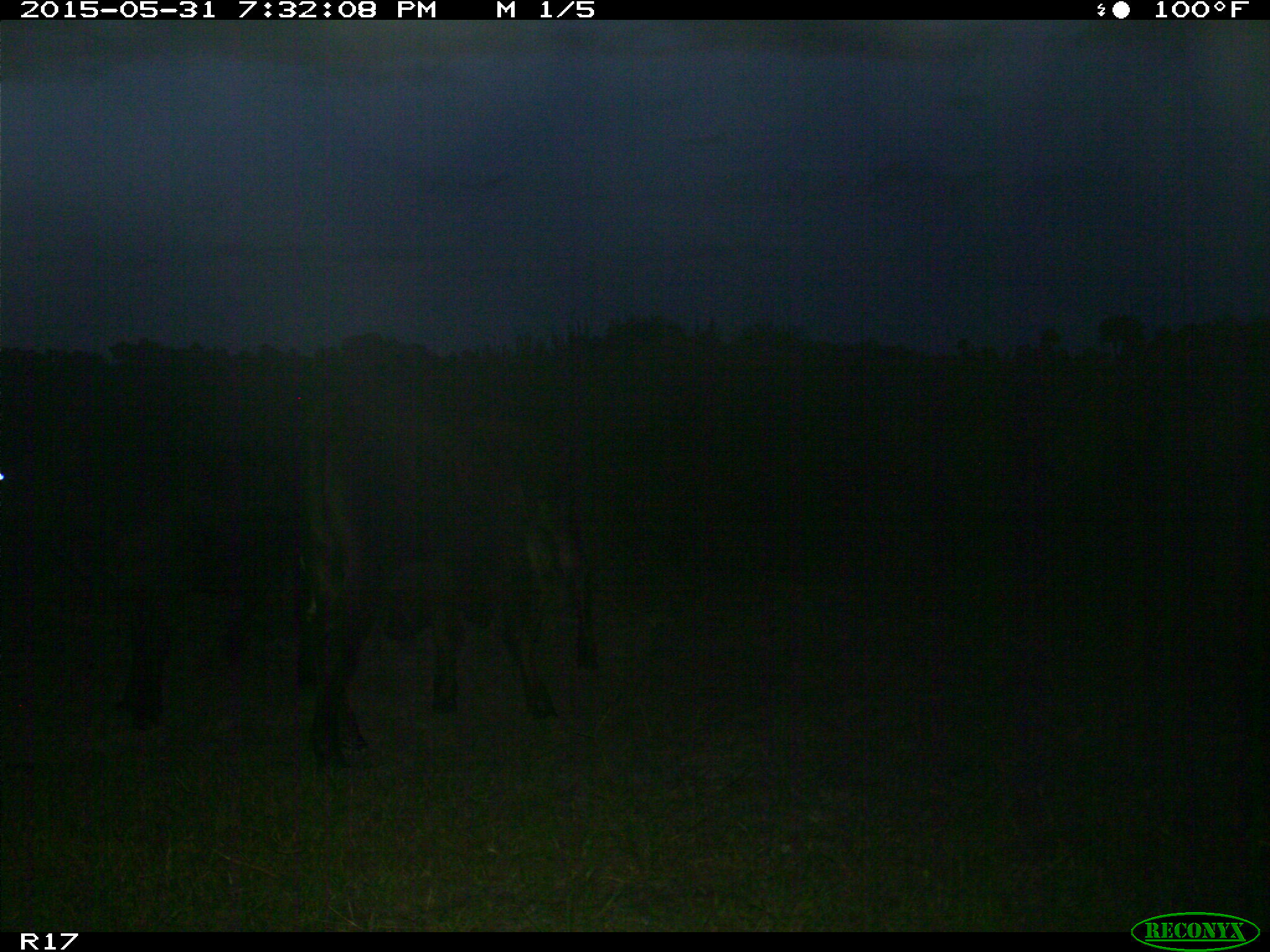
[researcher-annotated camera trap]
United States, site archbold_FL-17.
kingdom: Animalia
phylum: Chordata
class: Mammalia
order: Artiodactyla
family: Bovidae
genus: Bos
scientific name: Bos taurus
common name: domestic cow